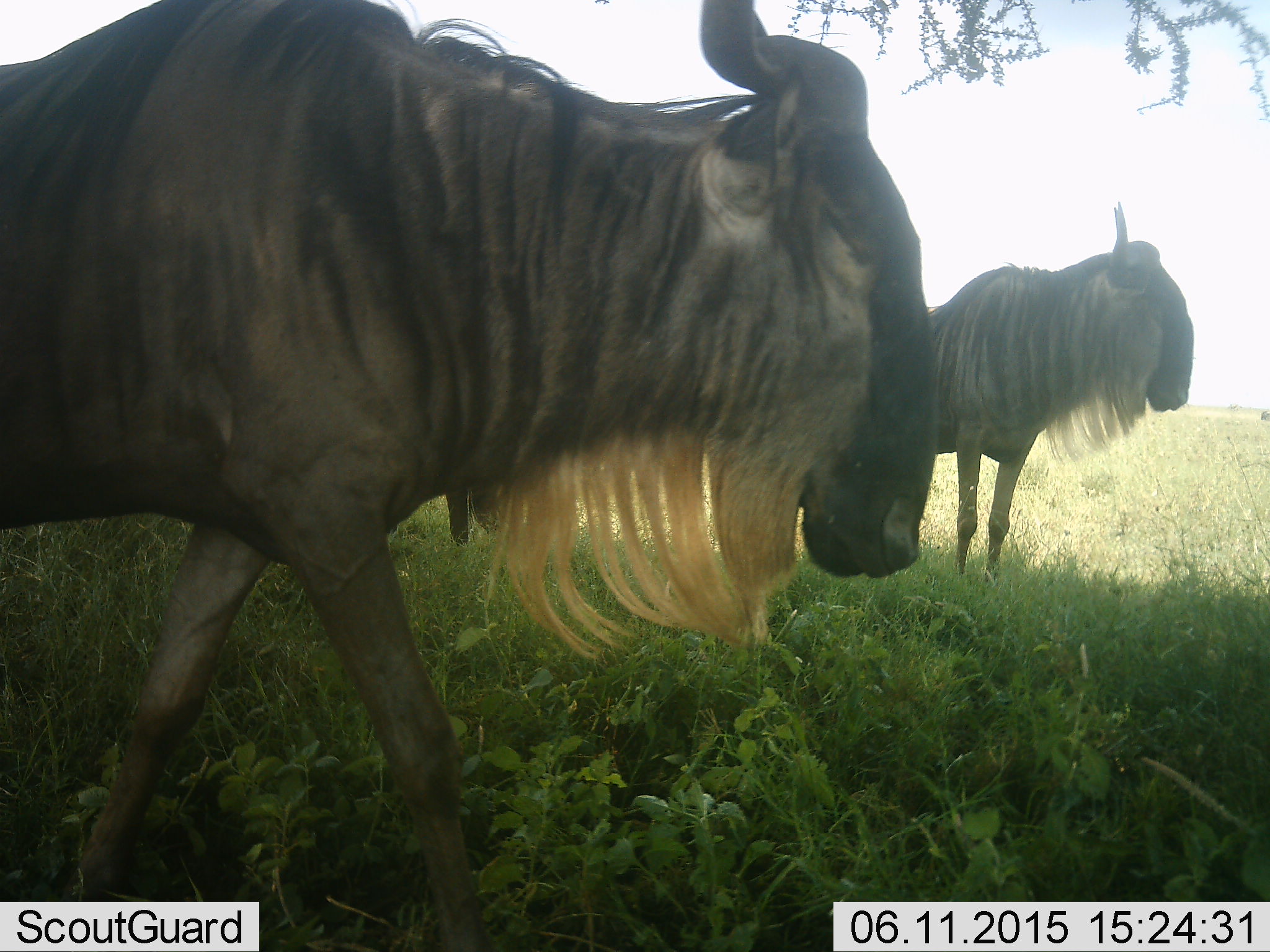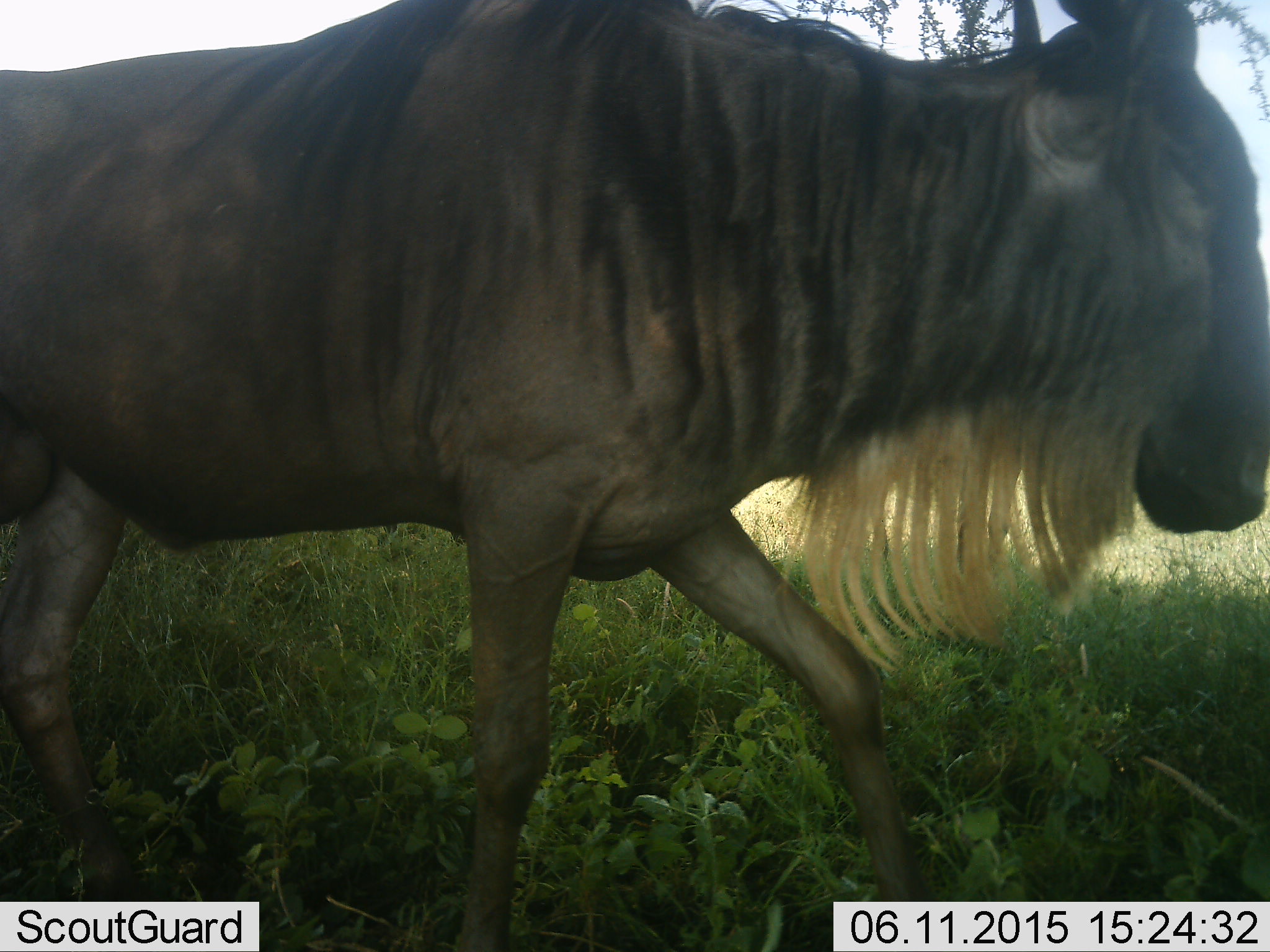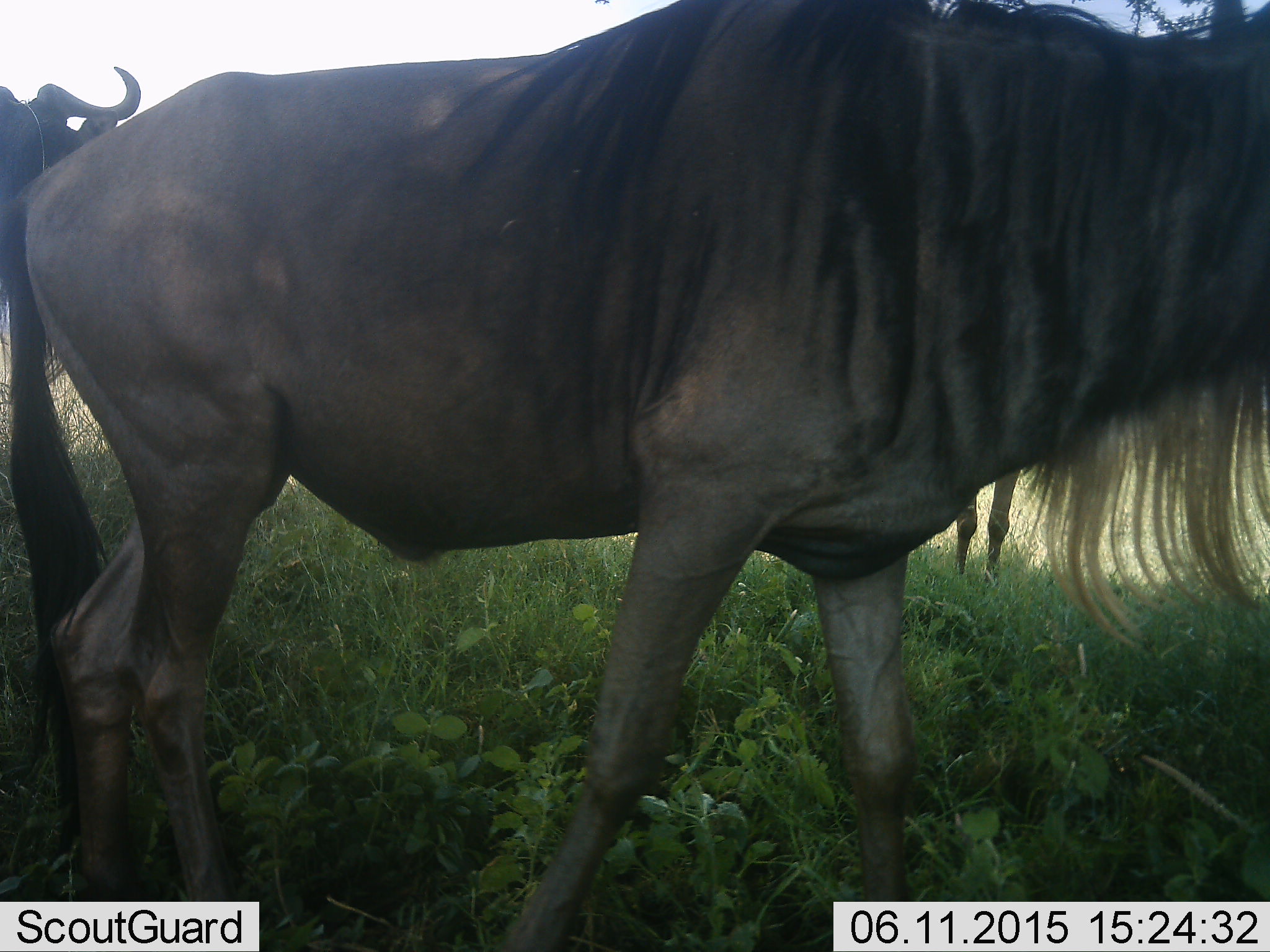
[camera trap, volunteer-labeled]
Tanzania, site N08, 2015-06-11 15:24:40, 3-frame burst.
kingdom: Animalia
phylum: Chordata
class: Mammalia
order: Artiodactyla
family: Bovidae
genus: Connochaetes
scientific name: Connochaetes taurinus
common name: blue wildebeest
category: wildebeest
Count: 3.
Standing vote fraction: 30%.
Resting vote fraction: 0%.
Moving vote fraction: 100%.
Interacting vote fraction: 0%.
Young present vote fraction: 0%.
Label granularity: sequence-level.